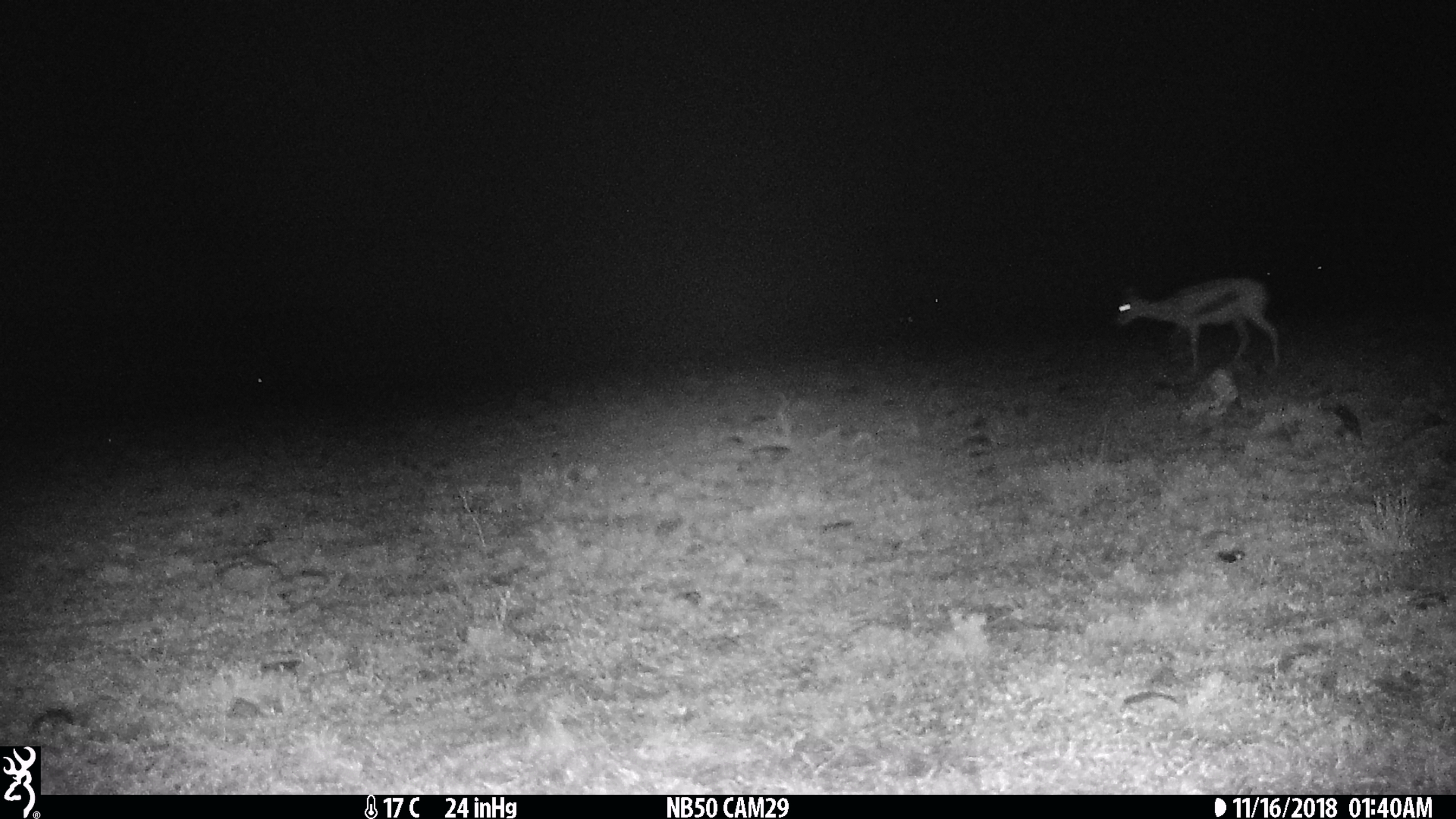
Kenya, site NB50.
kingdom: Animalia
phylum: Chordata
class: Mammalia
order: Artiodactyla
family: Bovidae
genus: Eudorcas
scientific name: Eudorcas thomsonii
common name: thomon's gazelle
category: gazelle thomsons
Gazelle thomsons (thomon's gazelle) (Eudorcas thomsonii).